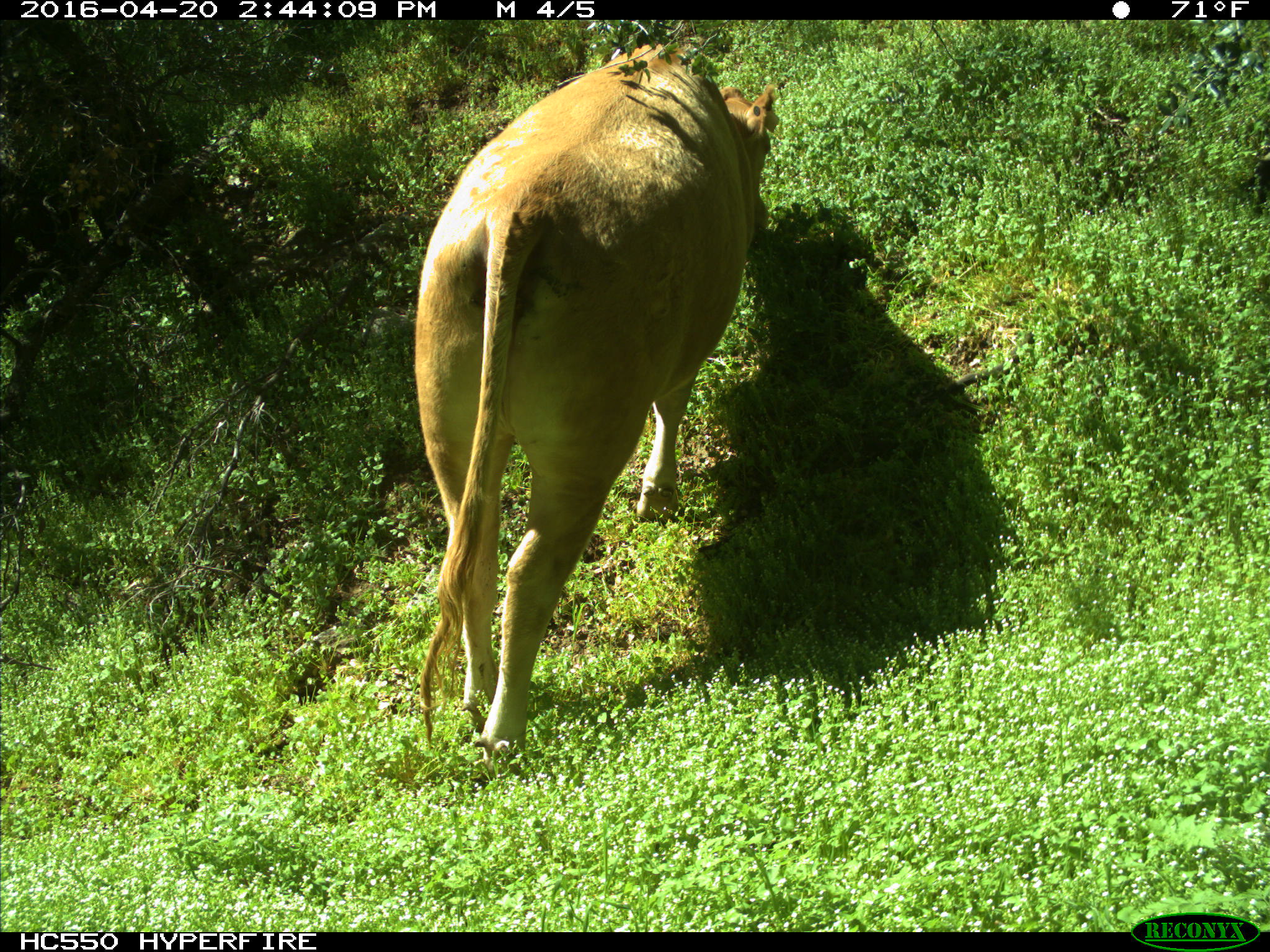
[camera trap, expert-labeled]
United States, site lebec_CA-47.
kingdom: Animalia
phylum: Chordata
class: Mammalia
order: Artiodactyla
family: Bovidae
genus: Bos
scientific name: Bos taurus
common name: domestic cow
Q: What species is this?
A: Bos taurus (domestic cow).